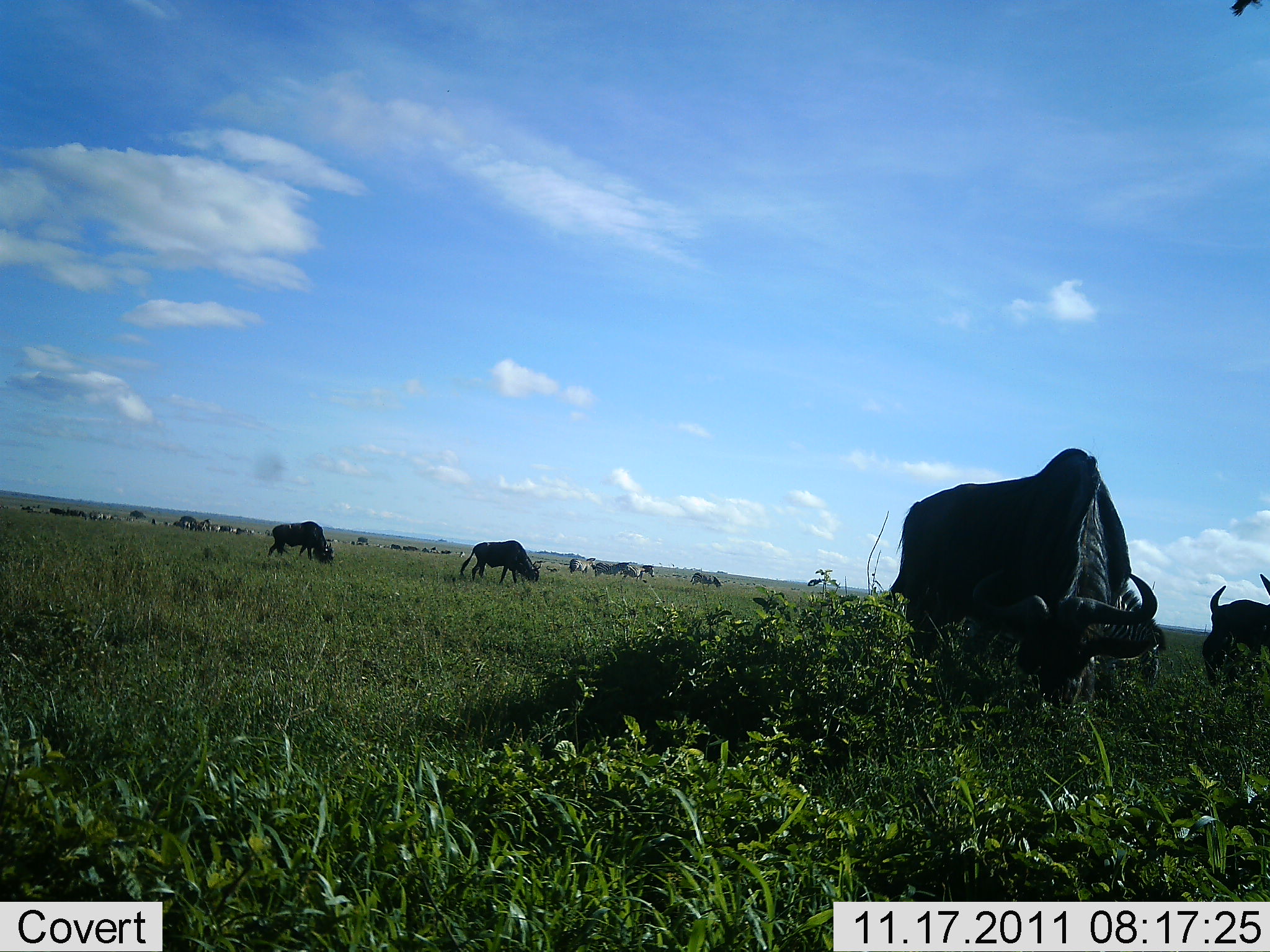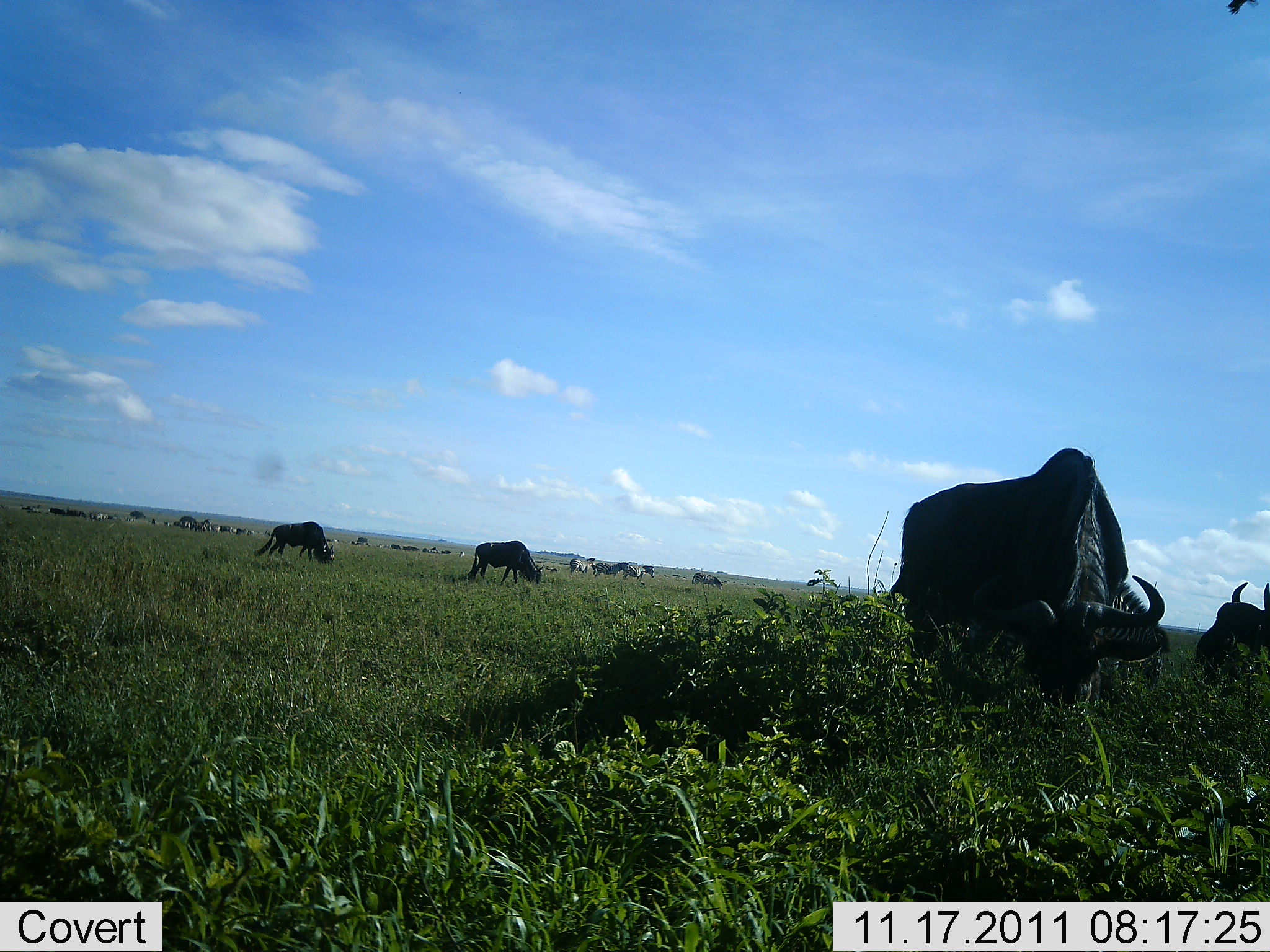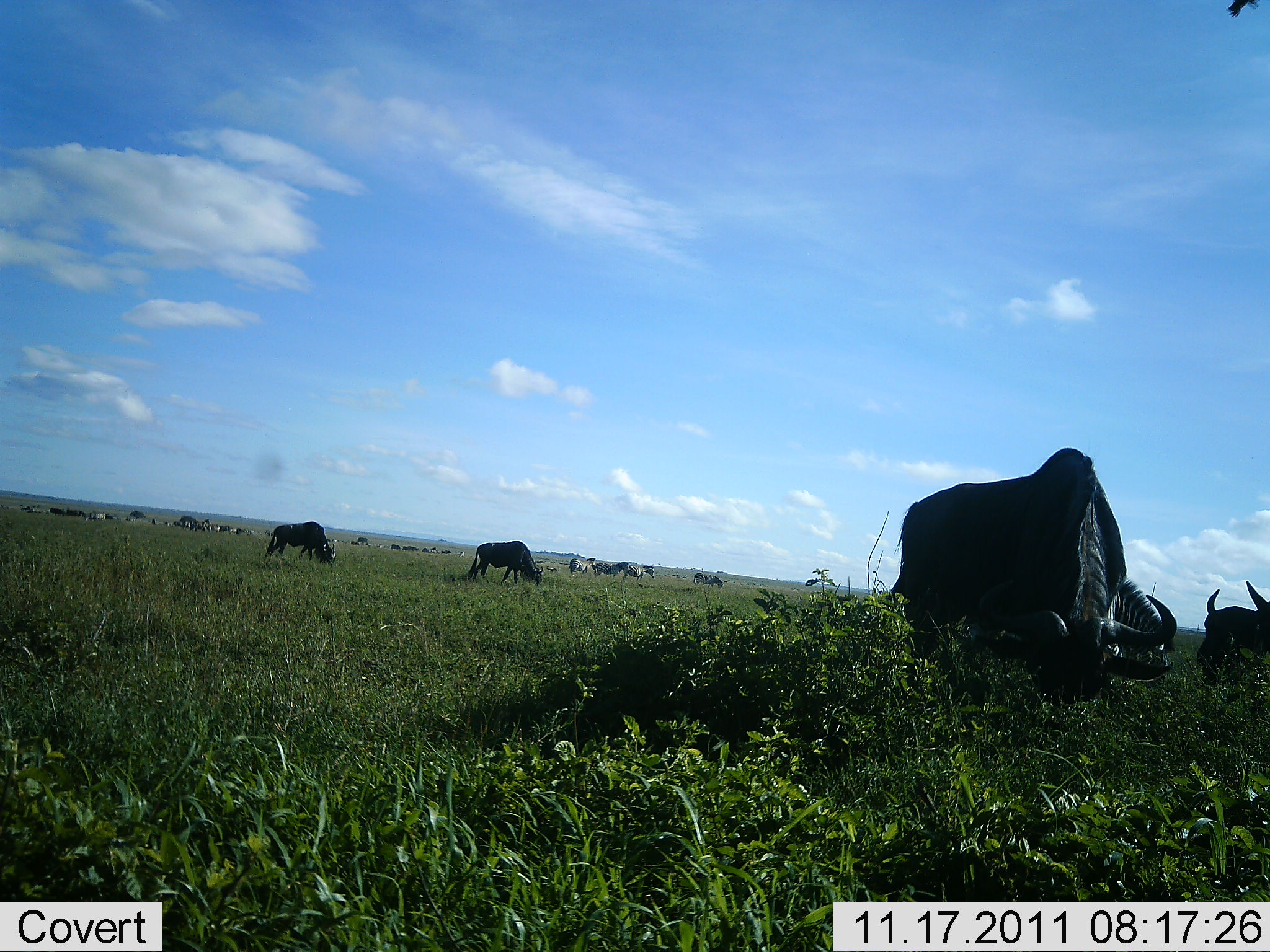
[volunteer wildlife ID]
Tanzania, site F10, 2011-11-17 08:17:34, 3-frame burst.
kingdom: Animalia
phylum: Chordata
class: Mammalia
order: Artiodactyla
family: Bovidae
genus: Connochaetes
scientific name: Connochaetes taurinus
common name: blue wildebeest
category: wildebeest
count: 11-50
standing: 48%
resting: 0%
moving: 14%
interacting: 5%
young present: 0%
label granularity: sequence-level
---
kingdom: Animalia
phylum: Chordata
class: Mammalia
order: Perissodactyla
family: Equidae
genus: Equus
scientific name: Equus quagga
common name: plains zebra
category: zebra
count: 4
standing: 38%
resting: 8%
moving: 31%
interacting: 0%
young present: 0%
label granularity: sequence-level